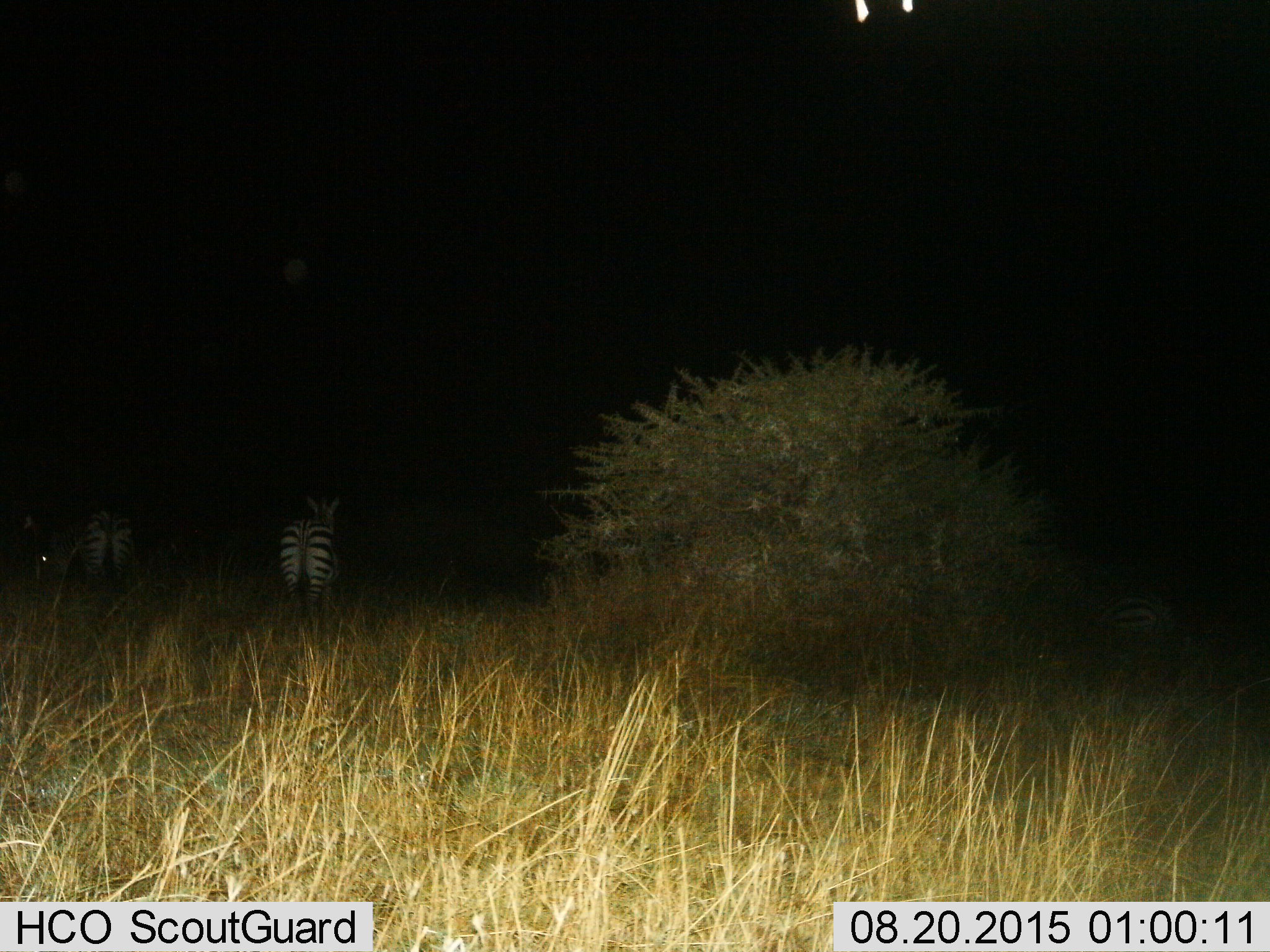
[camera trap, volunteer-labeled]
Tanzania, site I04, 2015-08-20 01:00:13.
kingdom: Animalia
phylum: Chordata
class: Mammalia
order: Perissodactyla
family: Equidae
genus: Equus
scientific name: Equus quagga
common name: plains zebra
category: zebra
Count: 3.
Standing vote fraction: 70%.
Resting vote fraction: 0%.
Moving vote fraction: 20%.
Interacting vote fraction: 0%.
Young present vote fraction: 0%.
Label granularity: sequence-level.